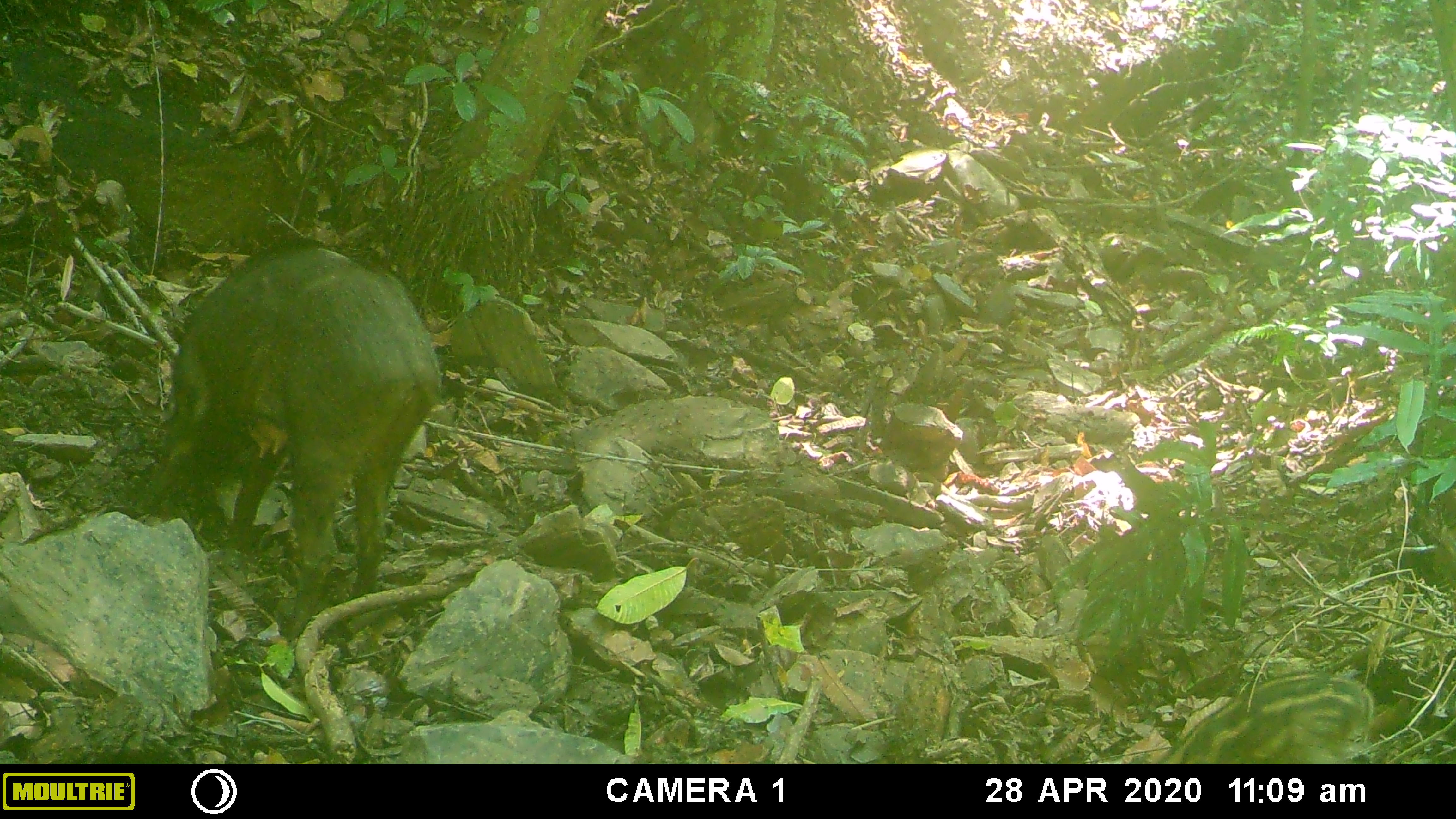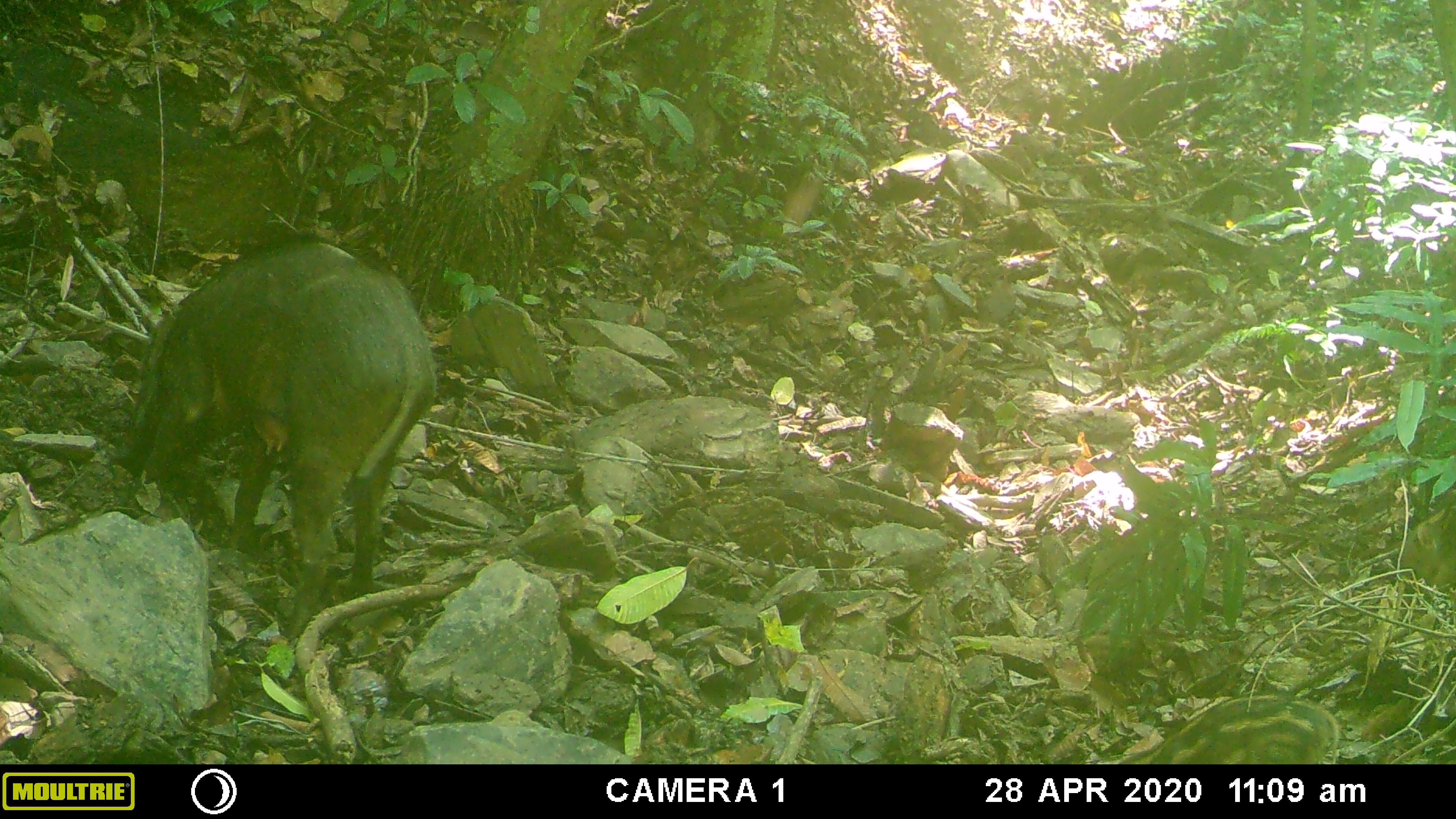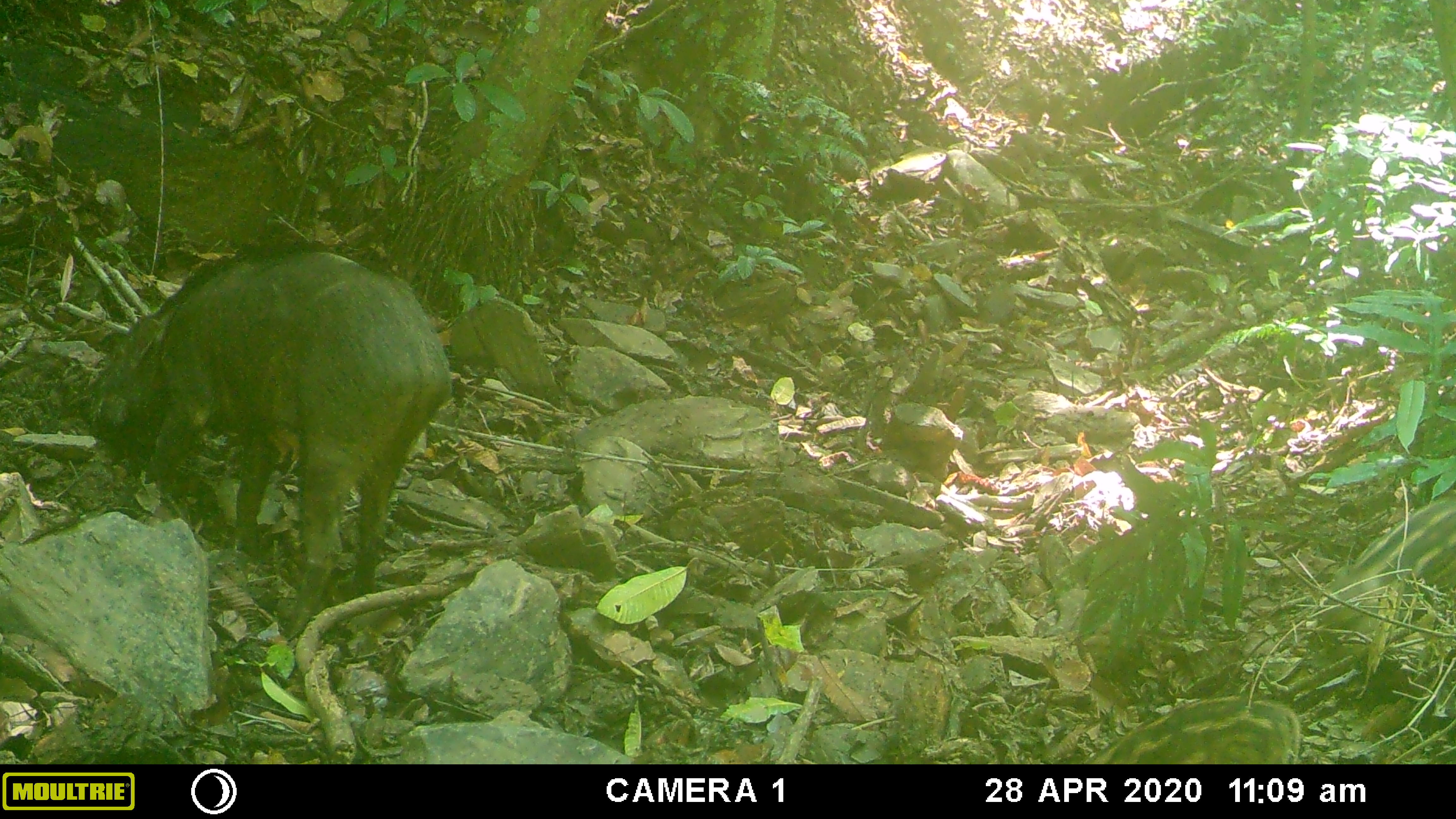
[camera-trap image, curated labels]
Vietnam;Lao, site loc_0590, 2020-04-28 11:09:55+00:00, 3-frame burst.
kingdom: Animalia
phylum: Chordata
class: Mammalia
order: Artiodactyla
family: Suidae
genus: Sus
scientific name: Sus scrofa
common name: eurasian wild pig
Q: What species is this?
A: Eurasian wild pig (Sus scrofa).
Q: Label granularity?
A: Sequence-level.